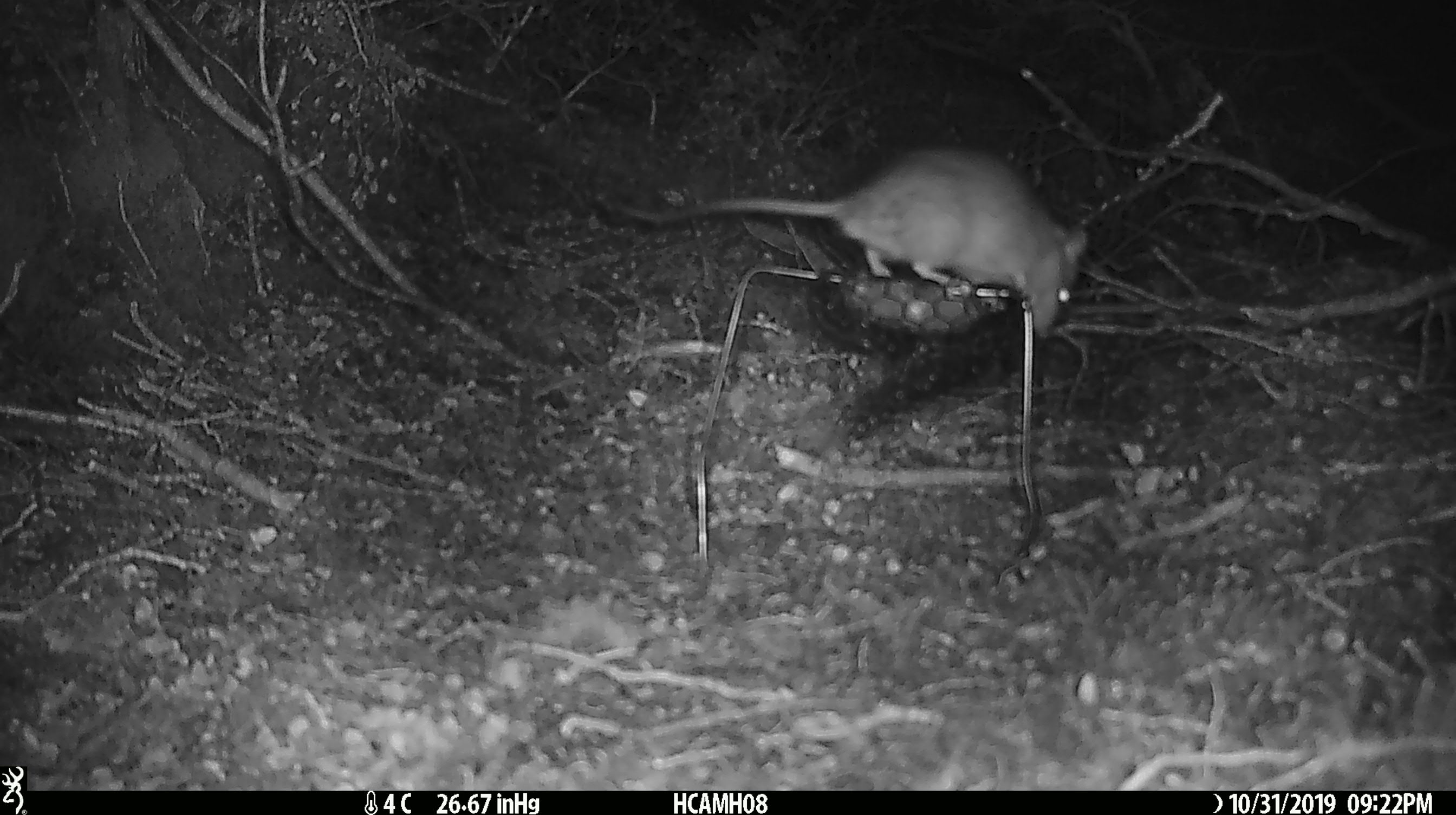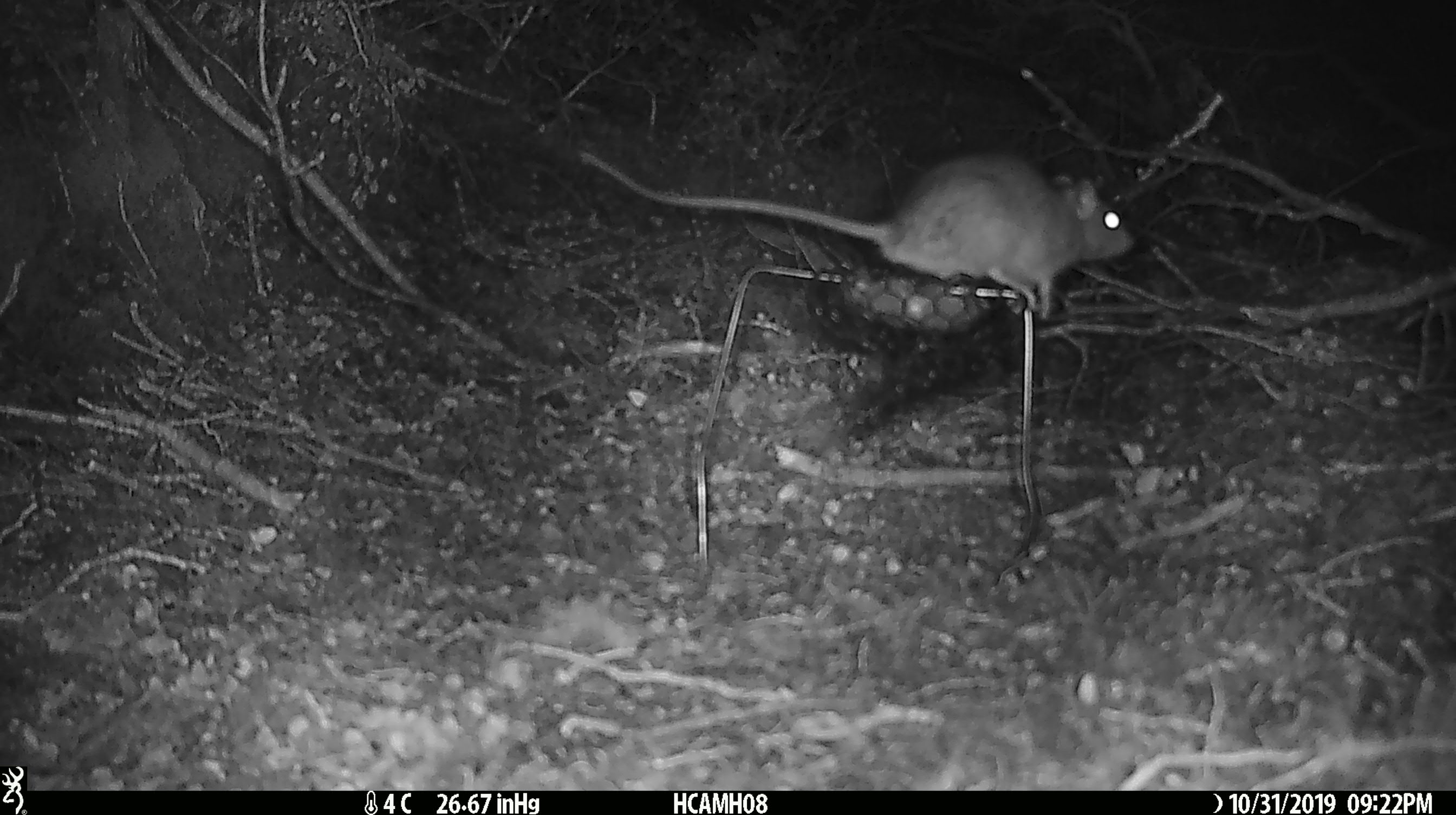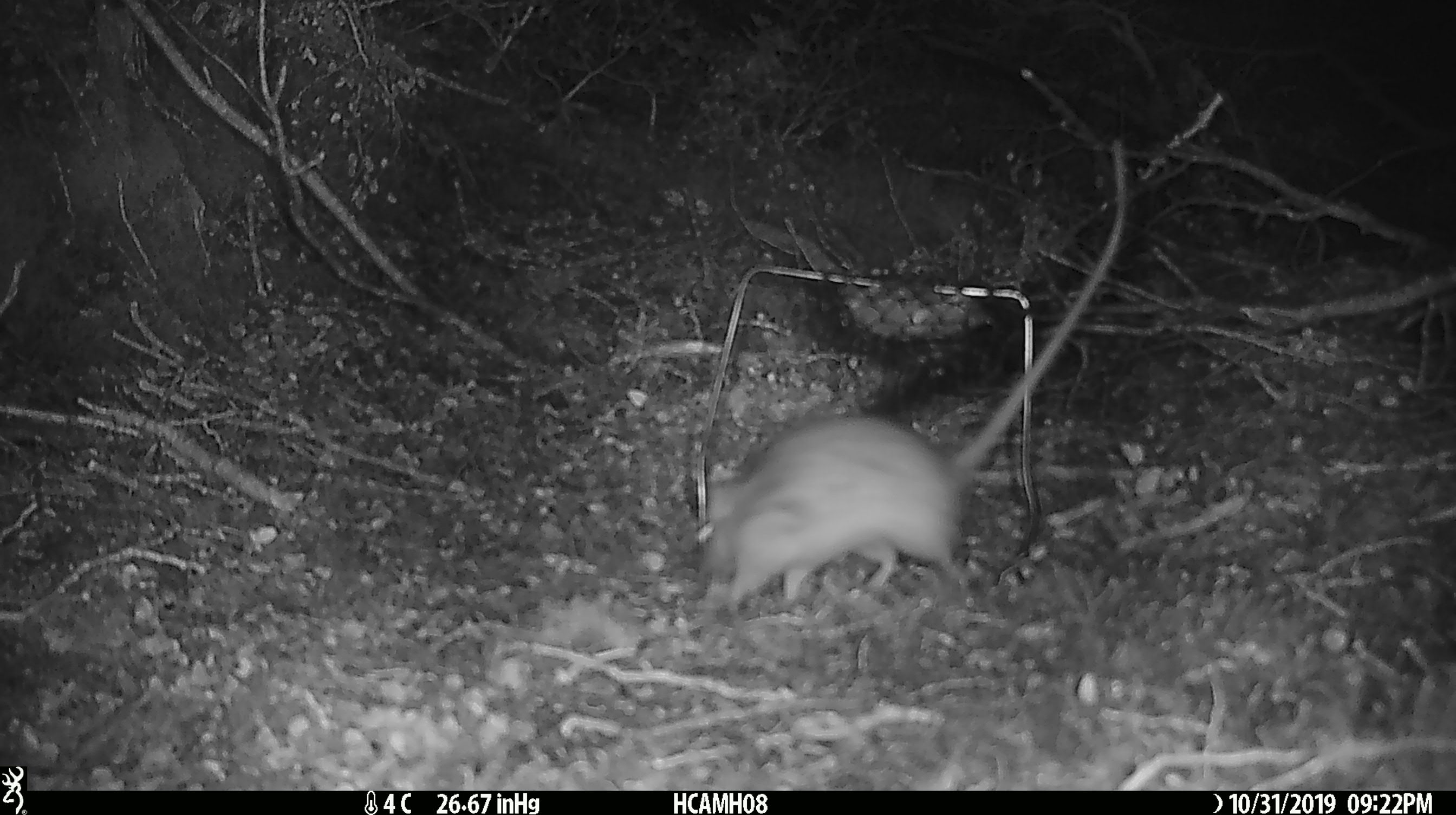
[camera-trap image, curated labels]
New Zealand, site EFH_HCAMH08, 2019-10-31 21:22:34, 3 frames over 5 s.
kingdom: Animalia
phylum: Chordata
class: Mammalia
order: Rodentia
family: Muridae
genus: Rattus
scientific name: Rattus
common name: rat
Rat (Rattus).